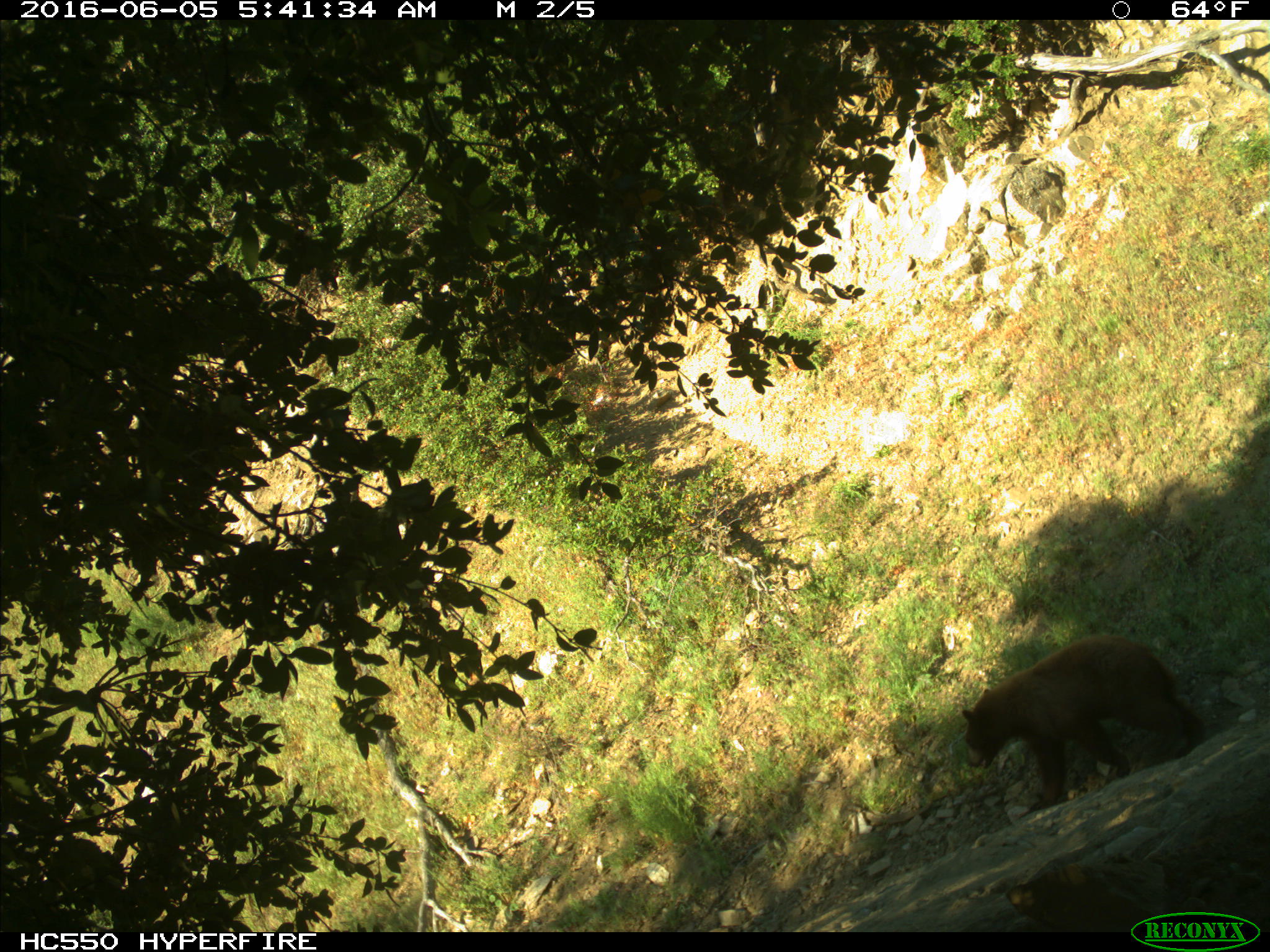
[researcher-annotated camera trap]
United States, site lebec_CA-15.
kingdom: Animalia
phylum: Chordata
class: Mammalia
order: Carnivora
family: Ursidae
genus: Ursus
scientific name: Ursus americanus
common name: american black bear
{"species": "Ursus americanus (american black bear)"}